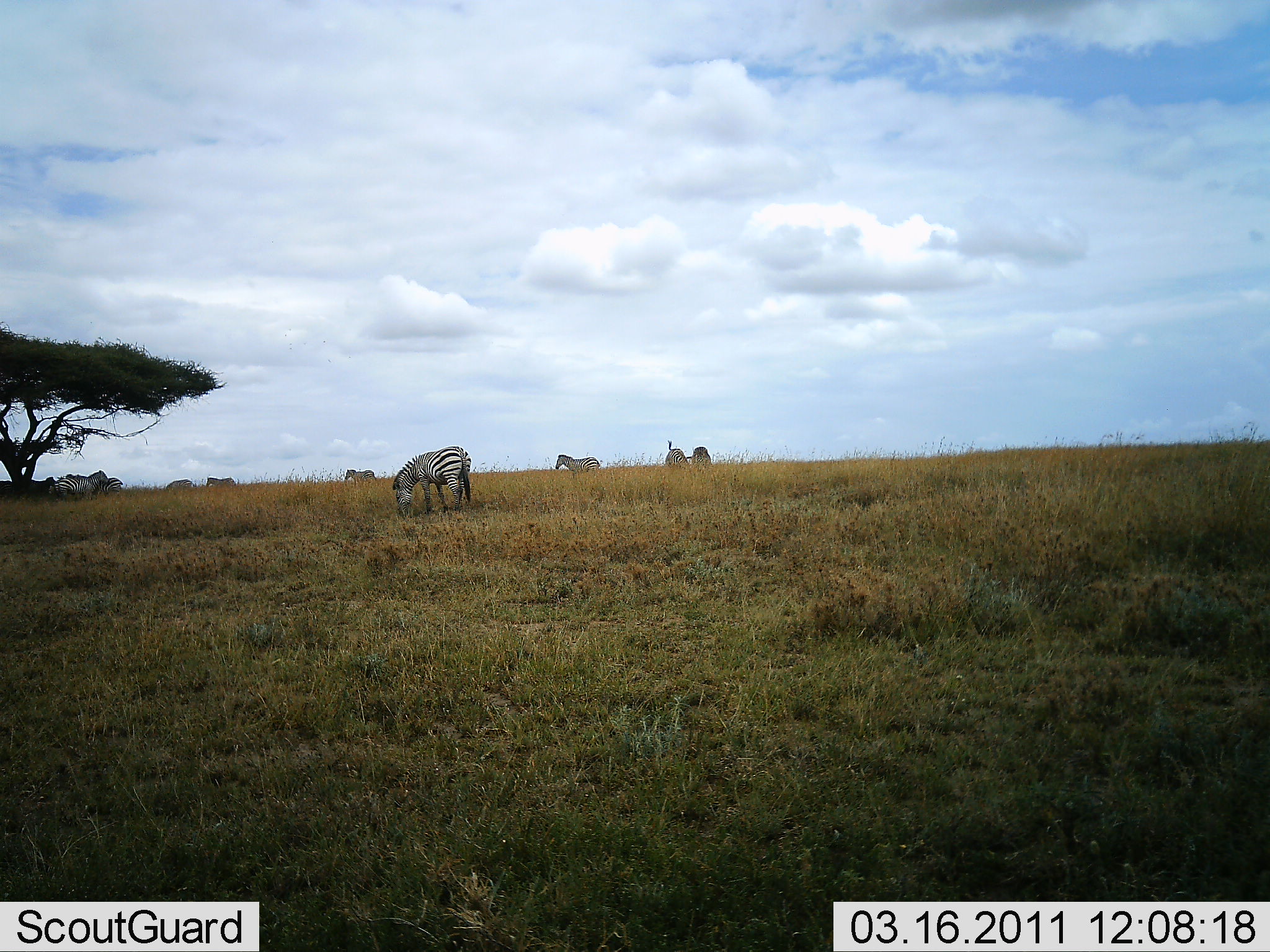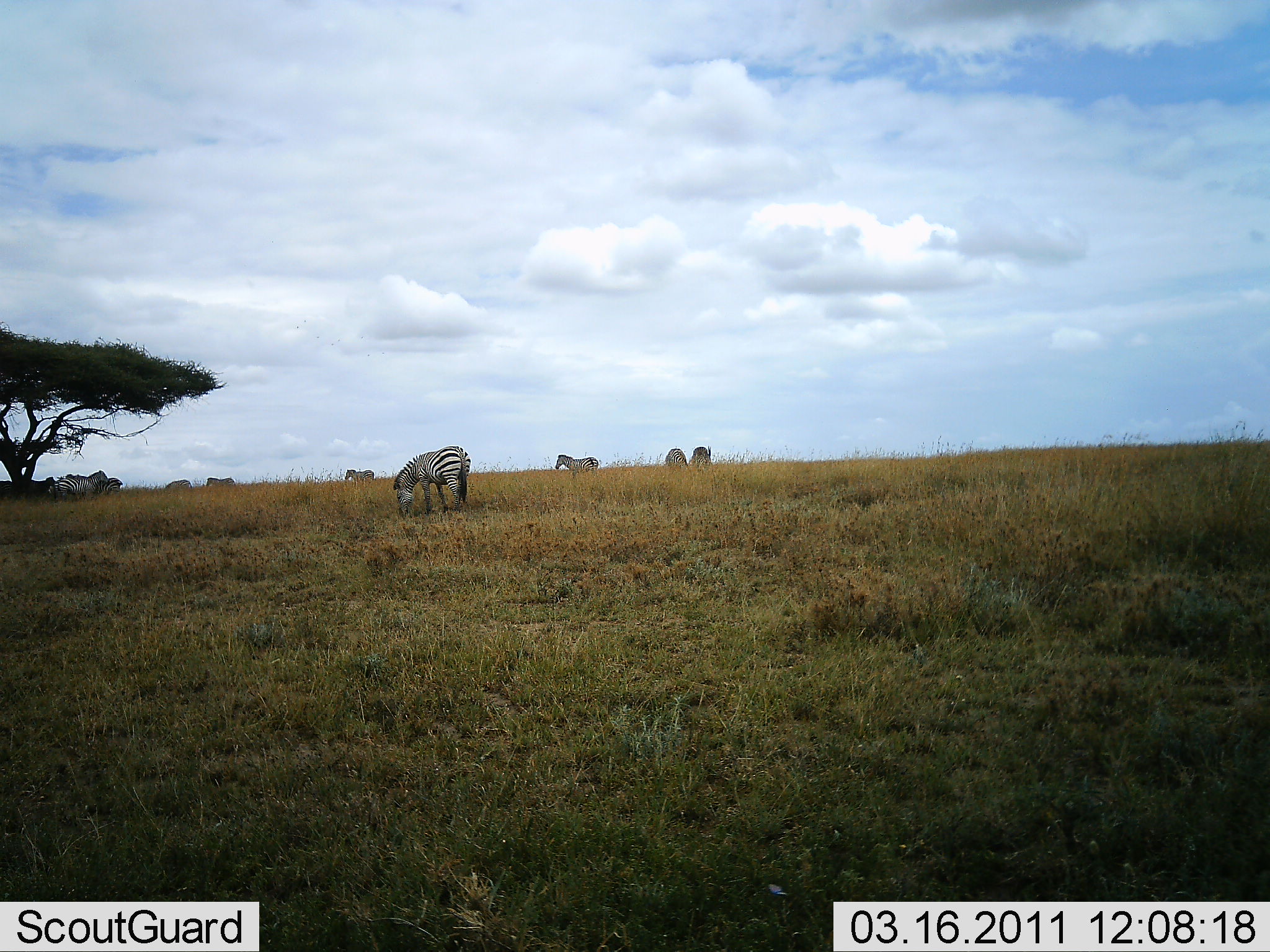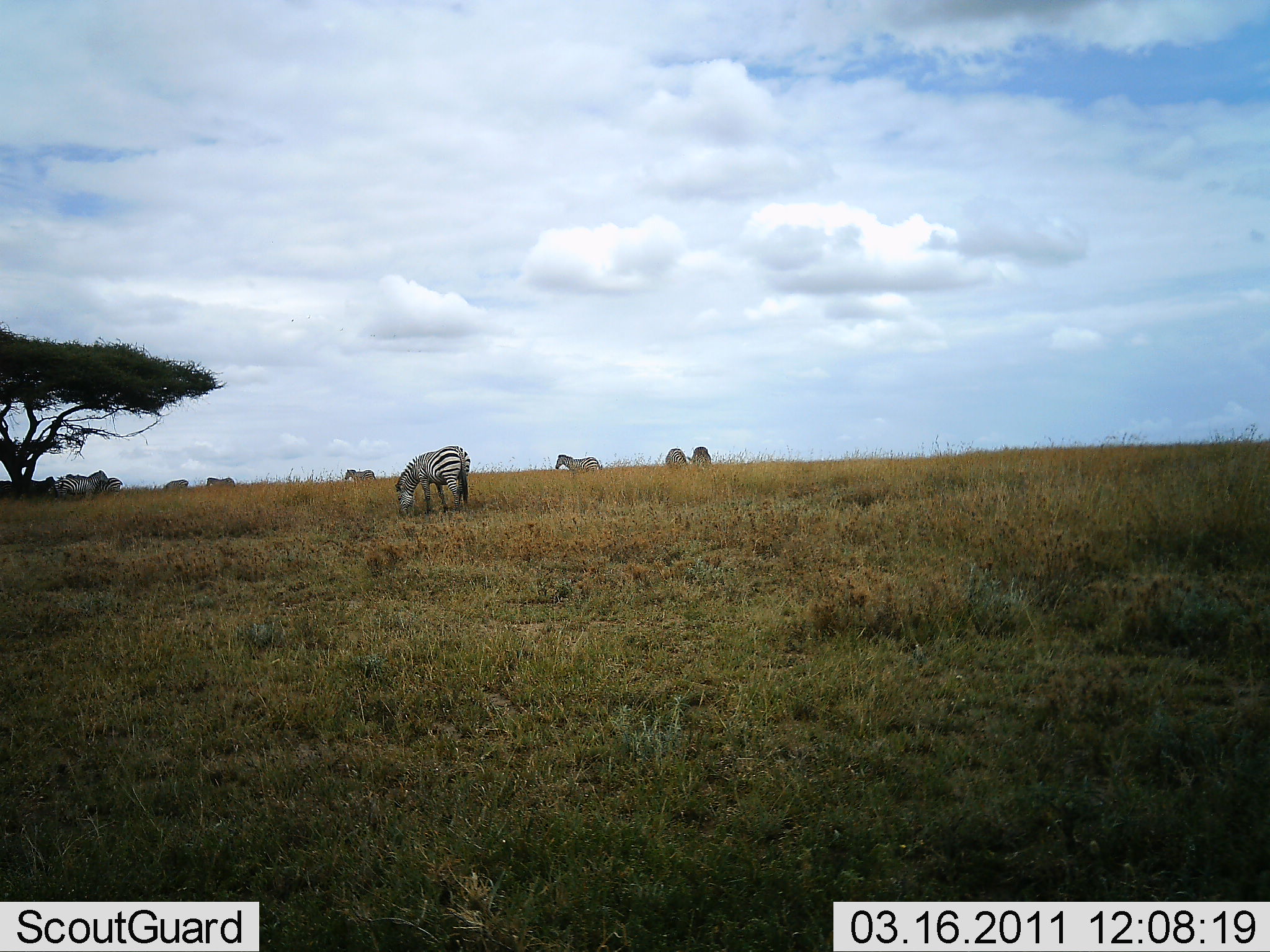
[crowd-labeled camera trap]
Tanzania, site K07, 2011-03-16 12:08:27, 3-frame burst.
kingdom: Animalia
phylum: Chordata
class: Mammalia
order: Perissodactyla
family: Equidae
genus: Equus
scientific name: Equus quagga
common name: plains zebra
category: zebra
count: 8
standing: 46%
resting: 0%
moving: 38%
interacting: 0%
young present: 0%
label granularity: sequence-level